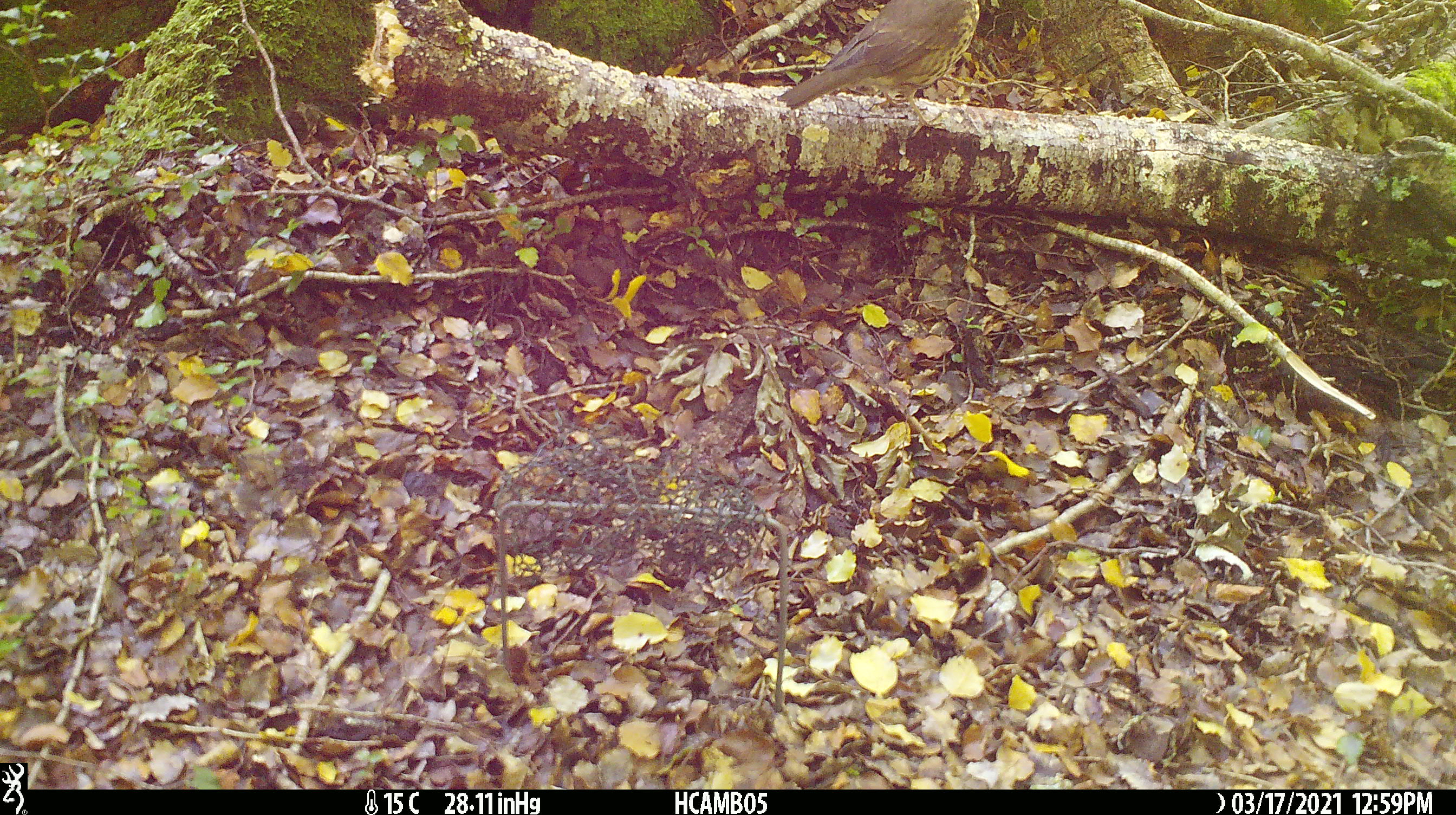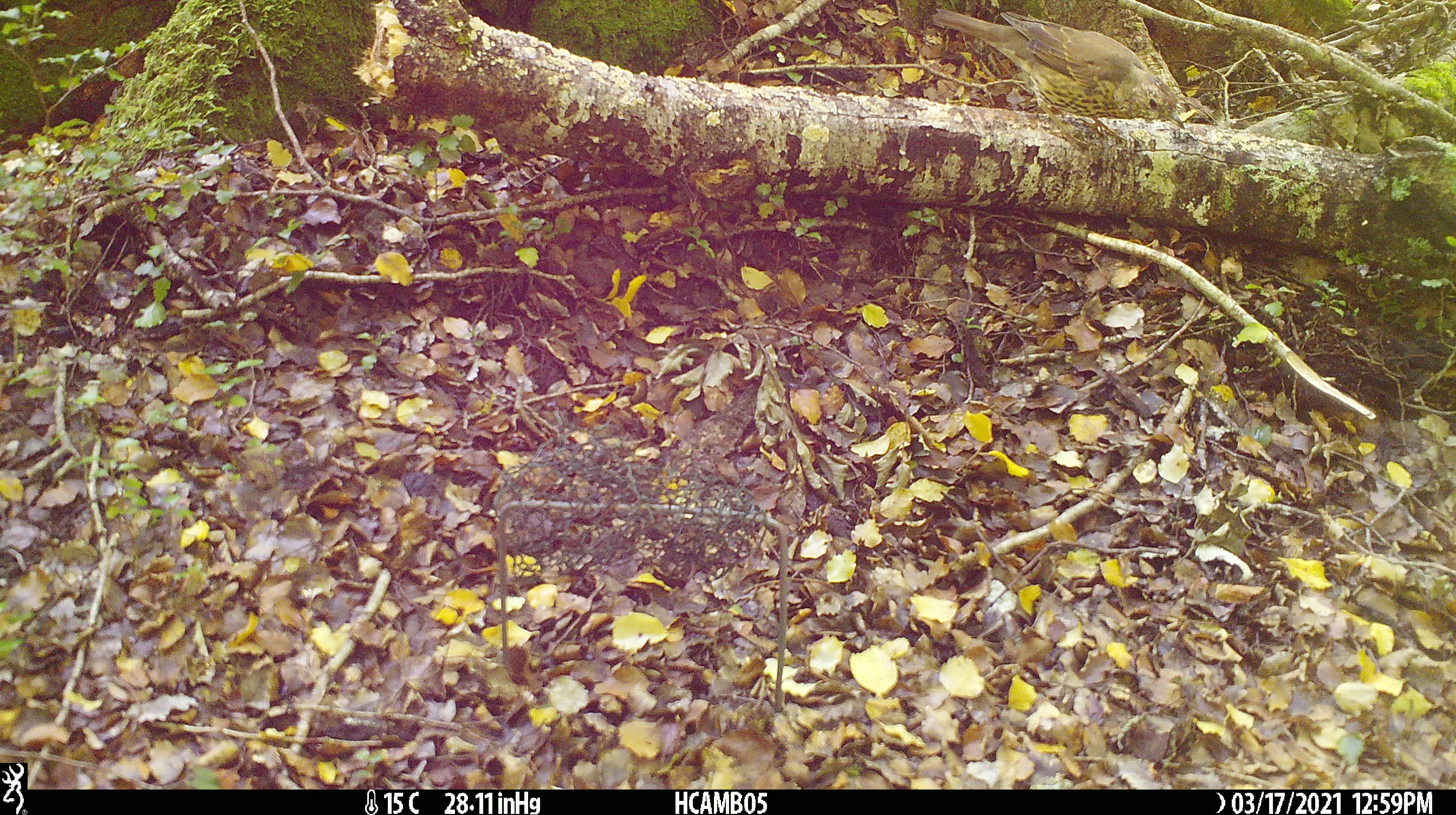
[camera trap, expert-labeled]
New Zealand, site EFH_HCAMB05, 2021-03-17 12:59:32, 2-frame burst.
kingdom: Animalia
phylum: Chordata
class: Aves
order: Passeriformes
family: Turdidae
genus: Turdus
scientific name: Turdus philomelos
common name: song thrush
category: thrush